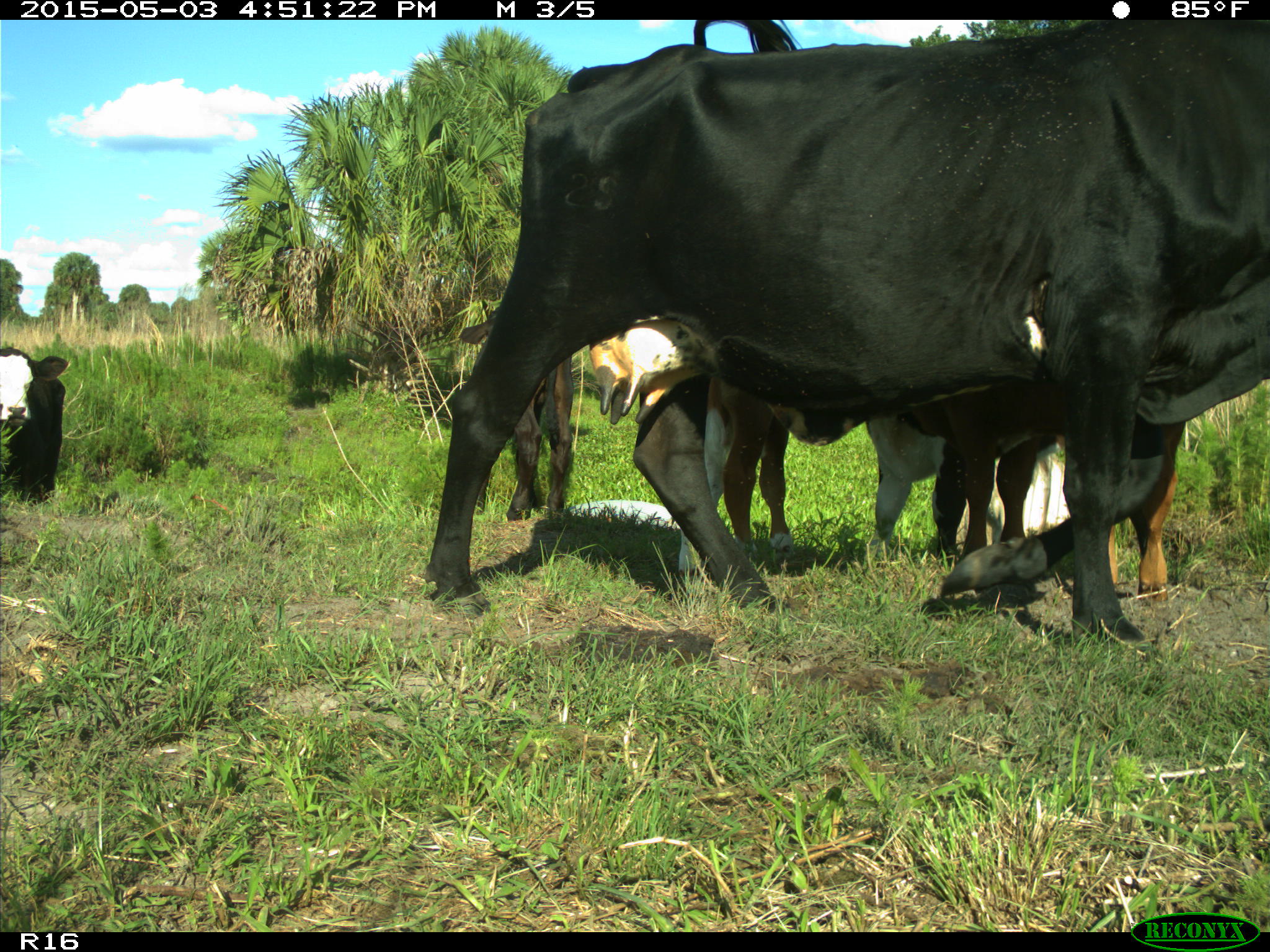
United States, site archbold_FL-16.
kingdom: Animalia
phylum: Chordata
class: Mammalia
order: Artiodactyla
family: Bovidae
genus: Bos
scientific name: Bos taurus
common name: domestic cow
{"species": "Bos taurus (domestic cow)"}